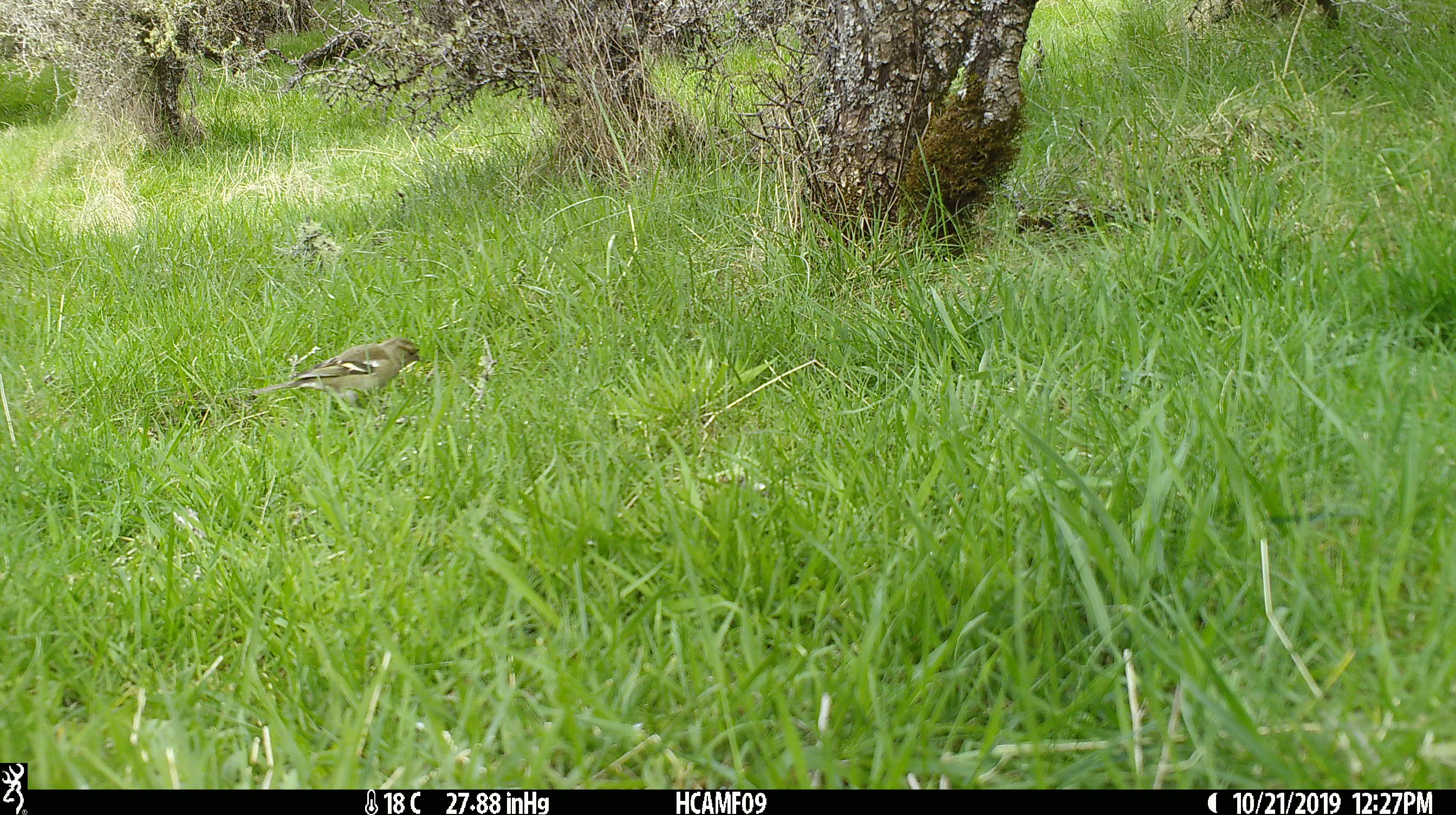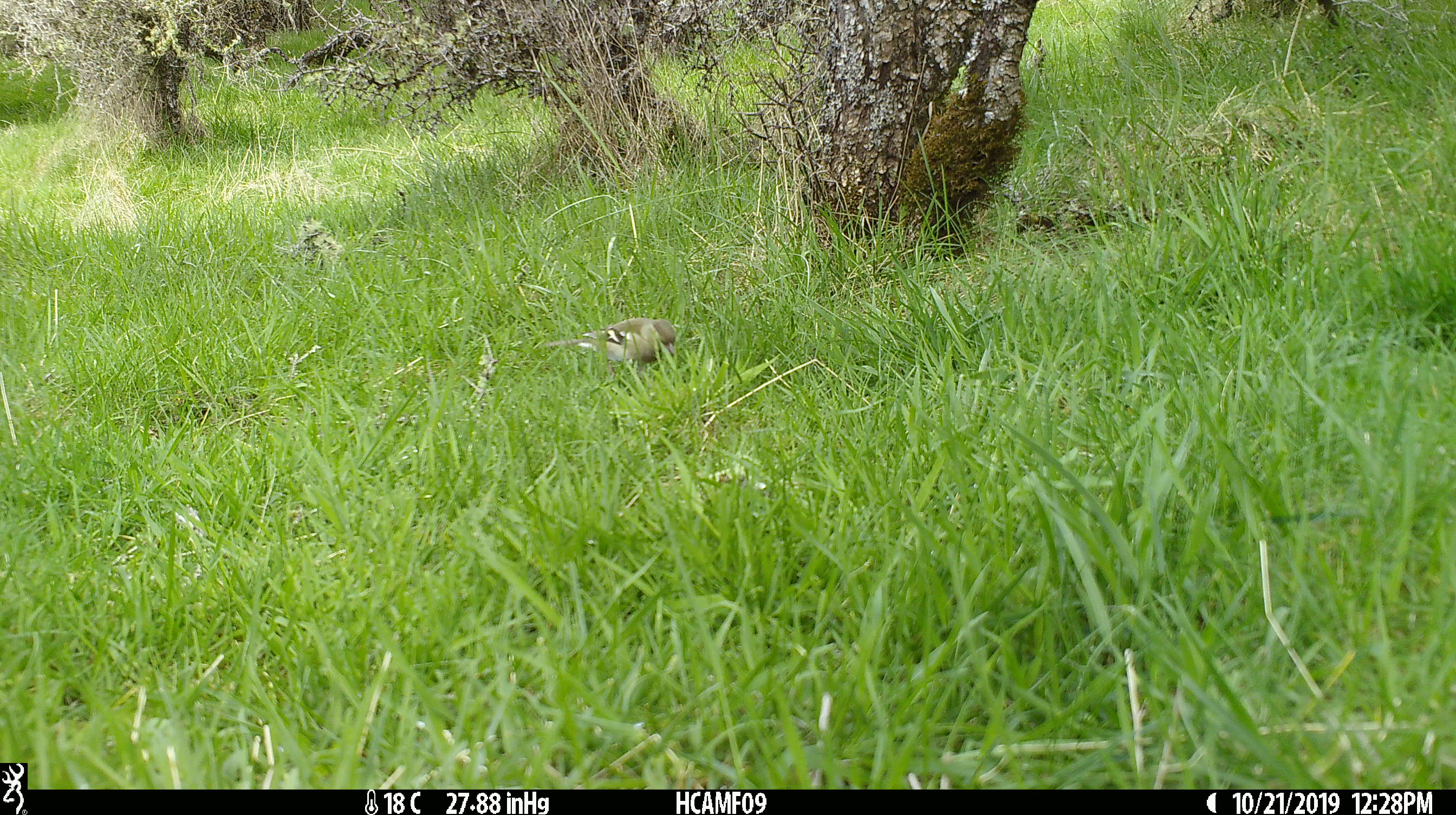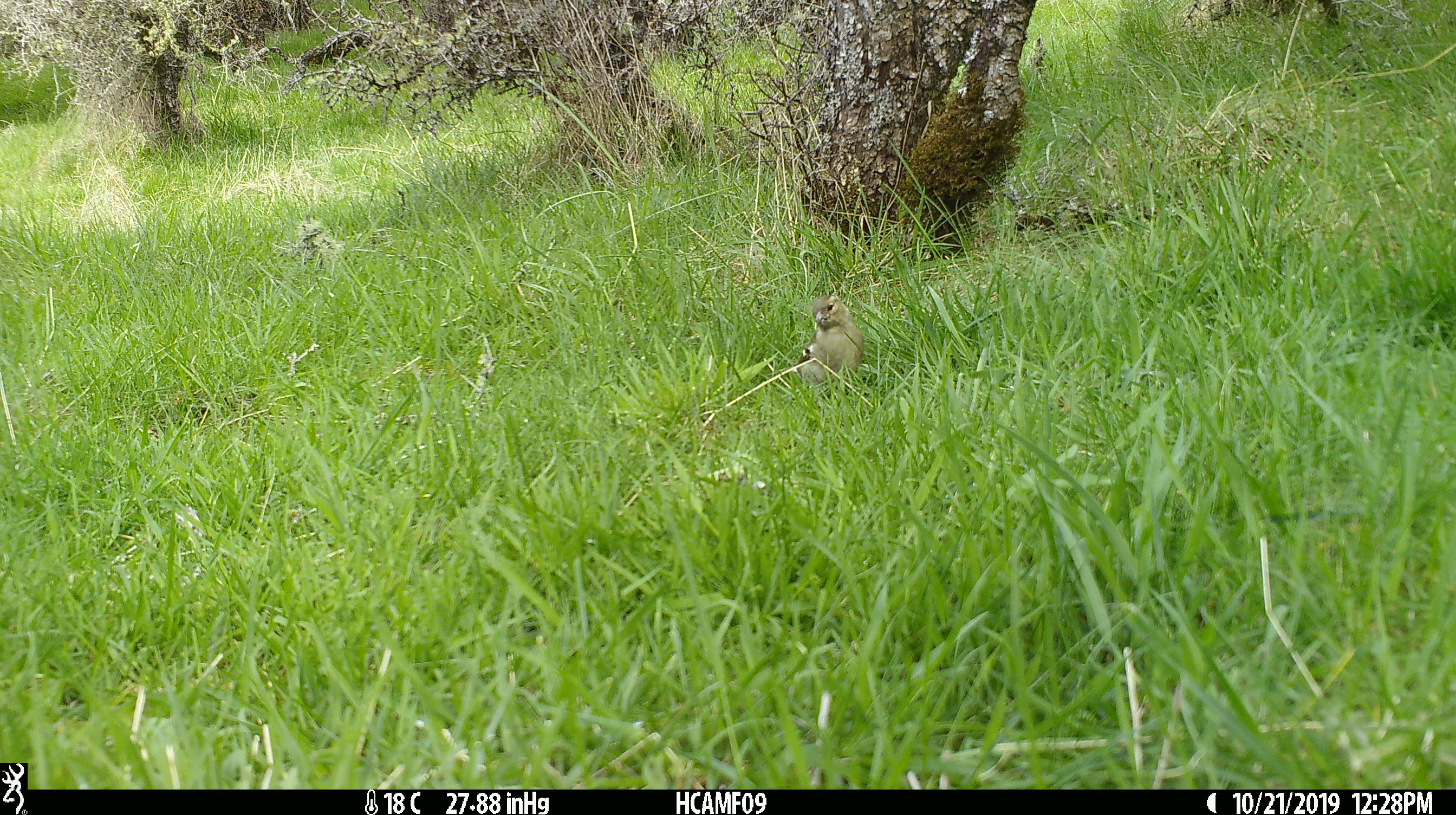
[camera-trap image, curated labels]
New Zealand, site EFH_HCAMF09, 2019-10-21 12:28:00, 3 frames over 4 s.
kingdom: Animalia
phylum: Chordata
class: Aves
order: Passeriformes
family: Fringillidae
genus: Fringilla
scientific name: Fringilla coelebs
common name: common chaffinch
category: chaffinch